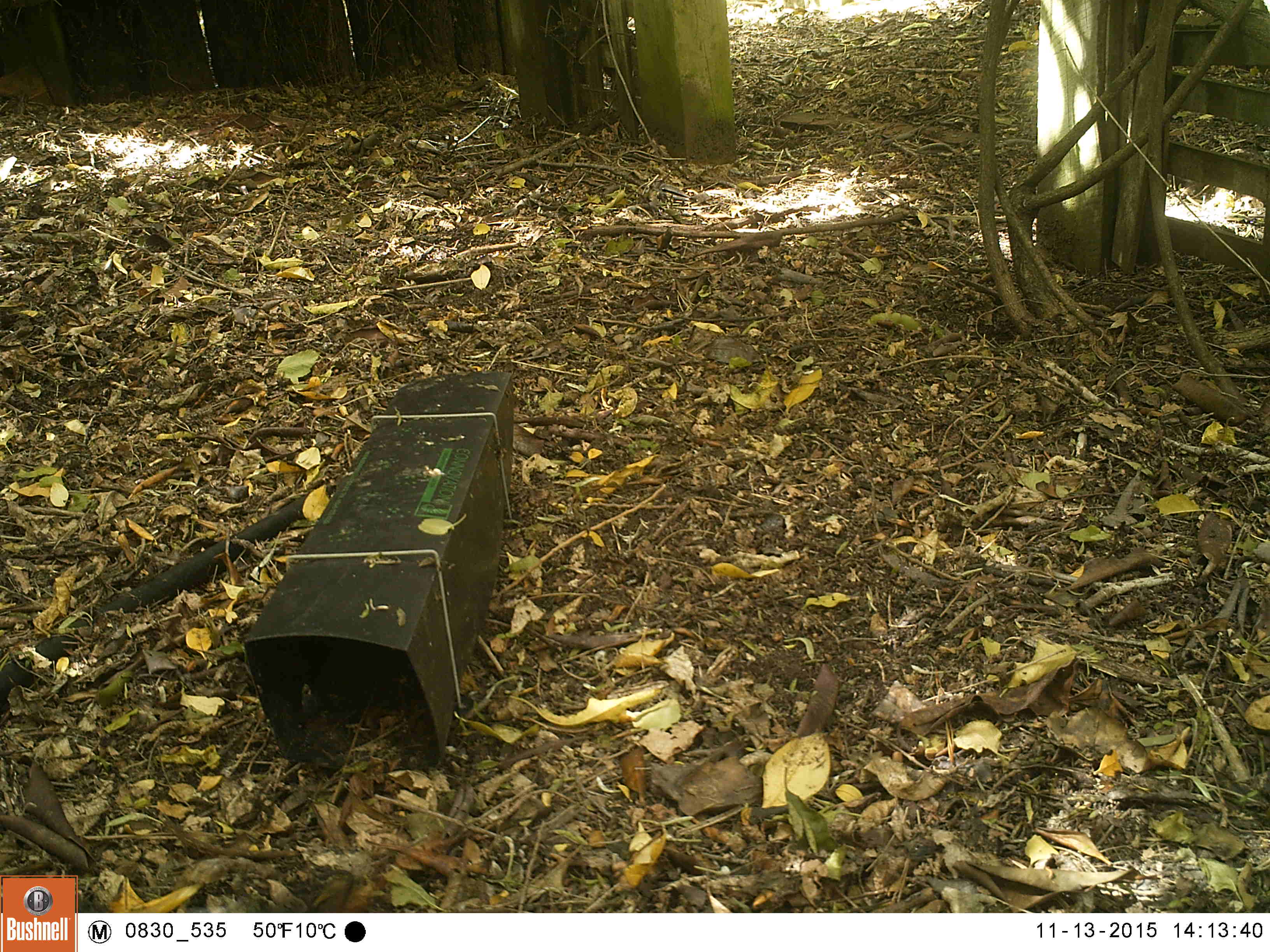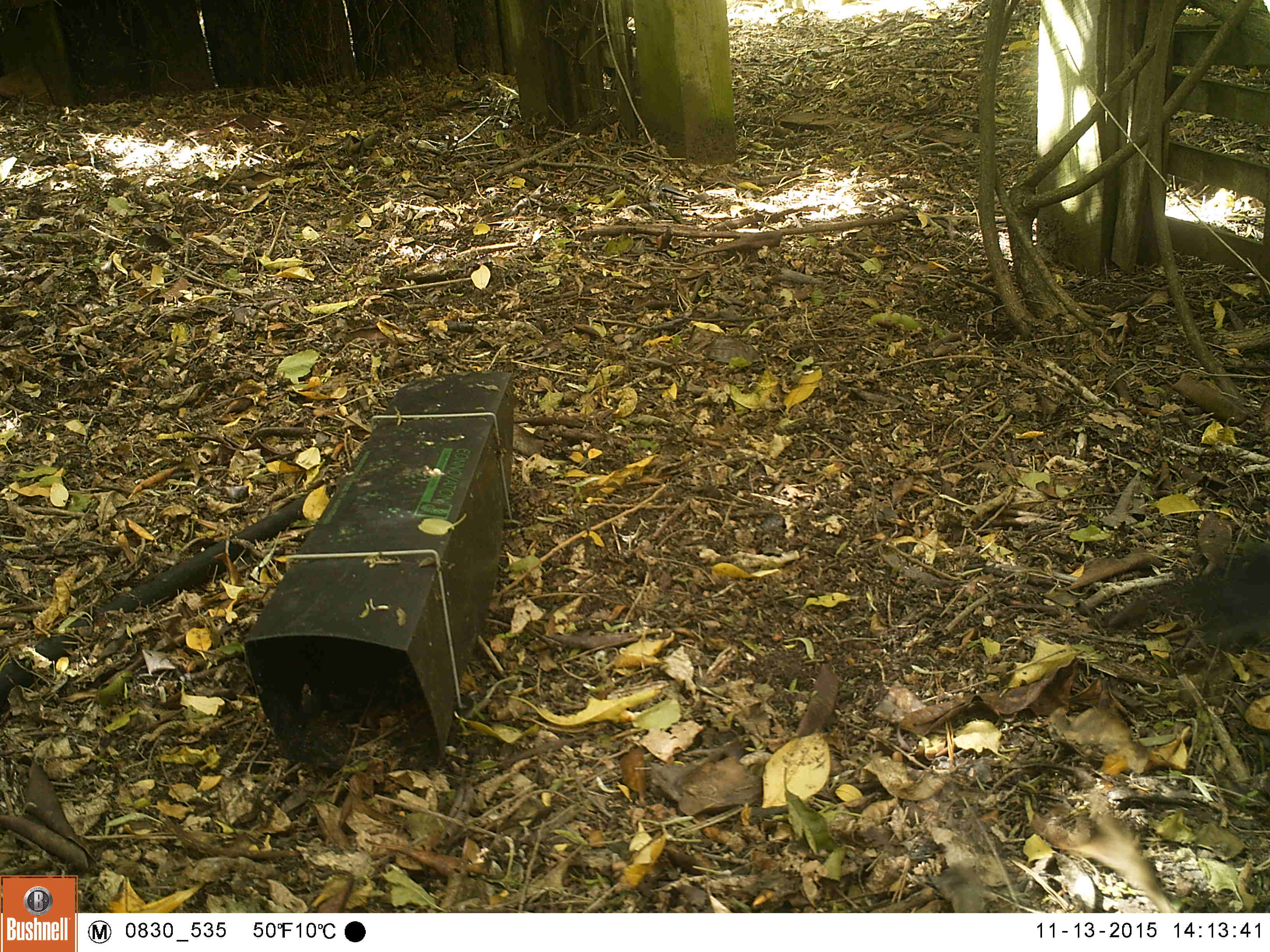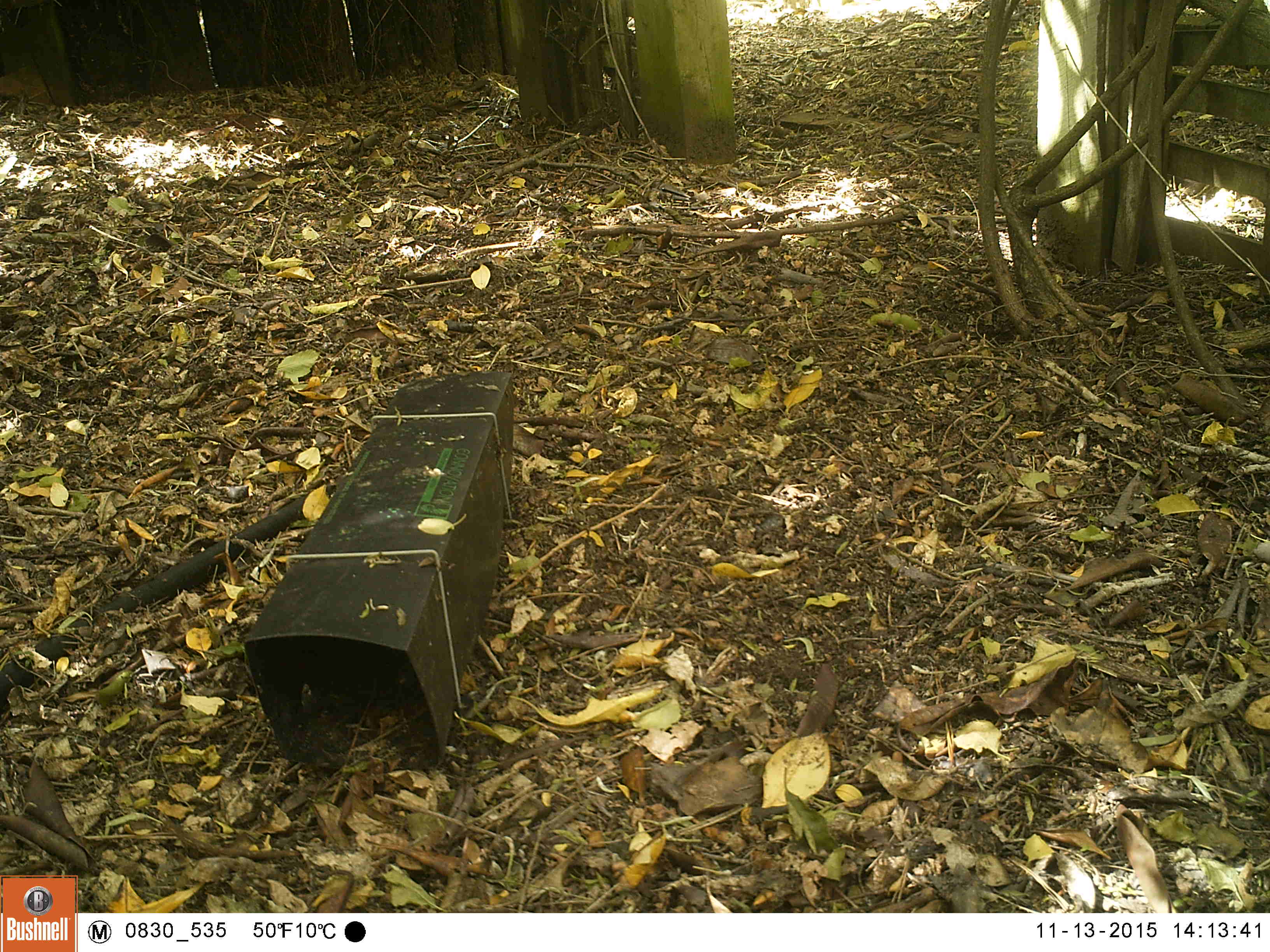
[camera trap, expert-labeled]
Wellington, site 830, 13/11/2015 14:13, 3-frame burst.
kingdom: Animalia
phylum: Chordata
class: Aves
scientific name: Aves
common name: bird